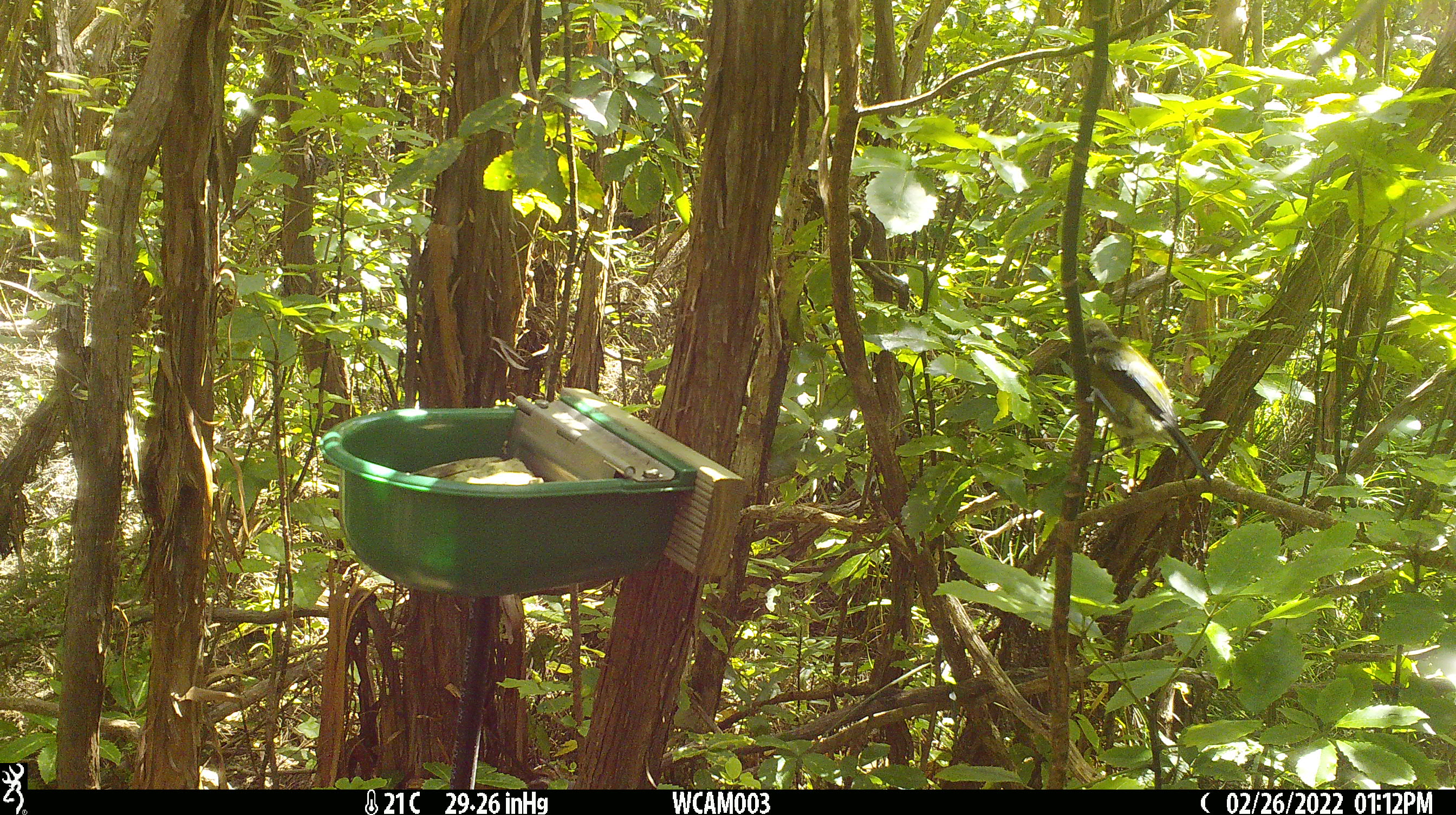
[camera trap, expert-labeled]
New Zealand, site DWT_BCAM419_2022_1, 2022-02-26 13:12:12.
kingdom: Animalia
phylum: Chordata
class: Aves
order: Passeriformes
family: Meliphagidae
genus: Anthornis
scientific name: Anthornis melanura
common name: new zealand bellbird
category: bellbird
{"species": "bellbird (new zealand bellbird) (Anthornis melanura)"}